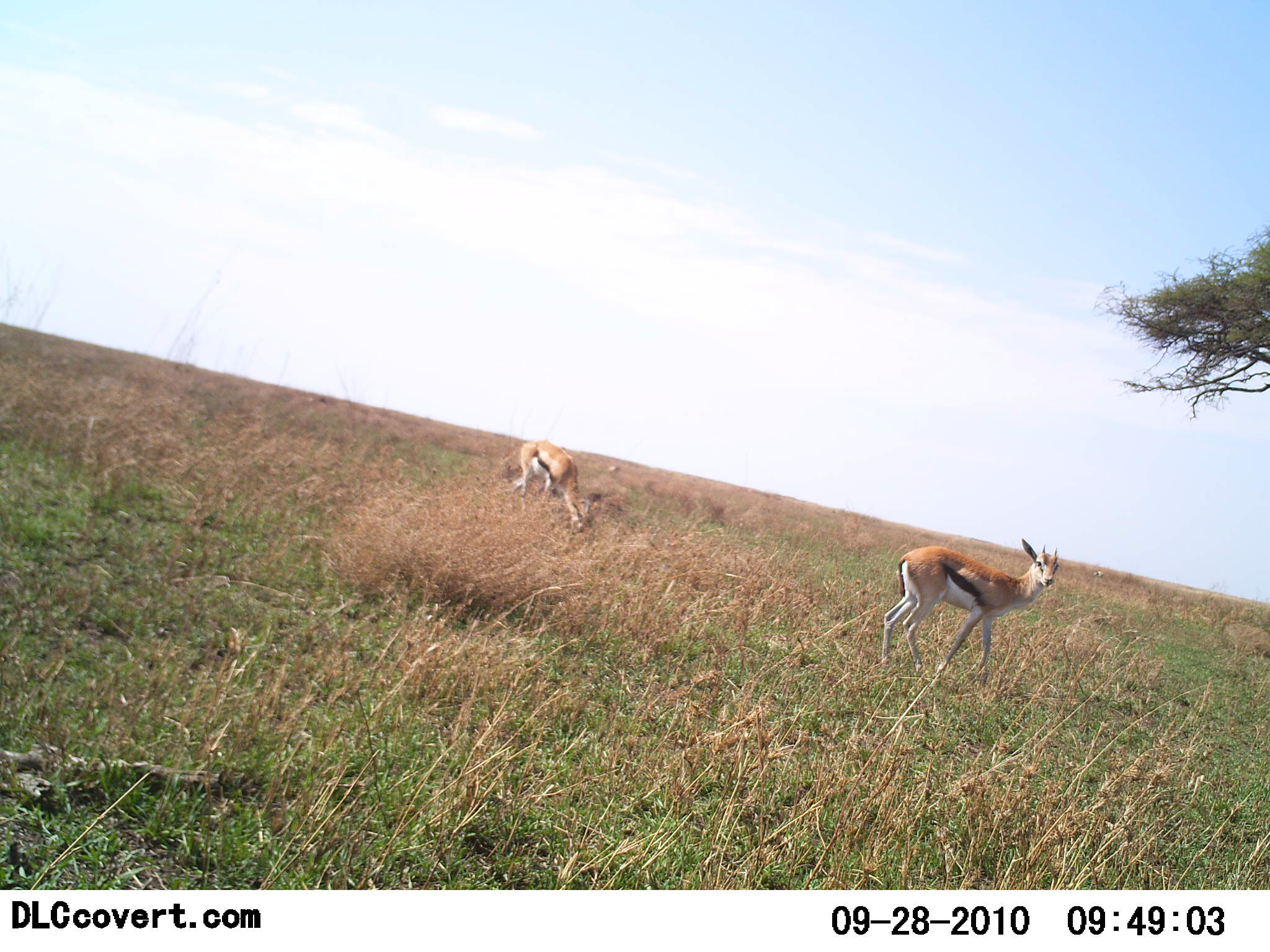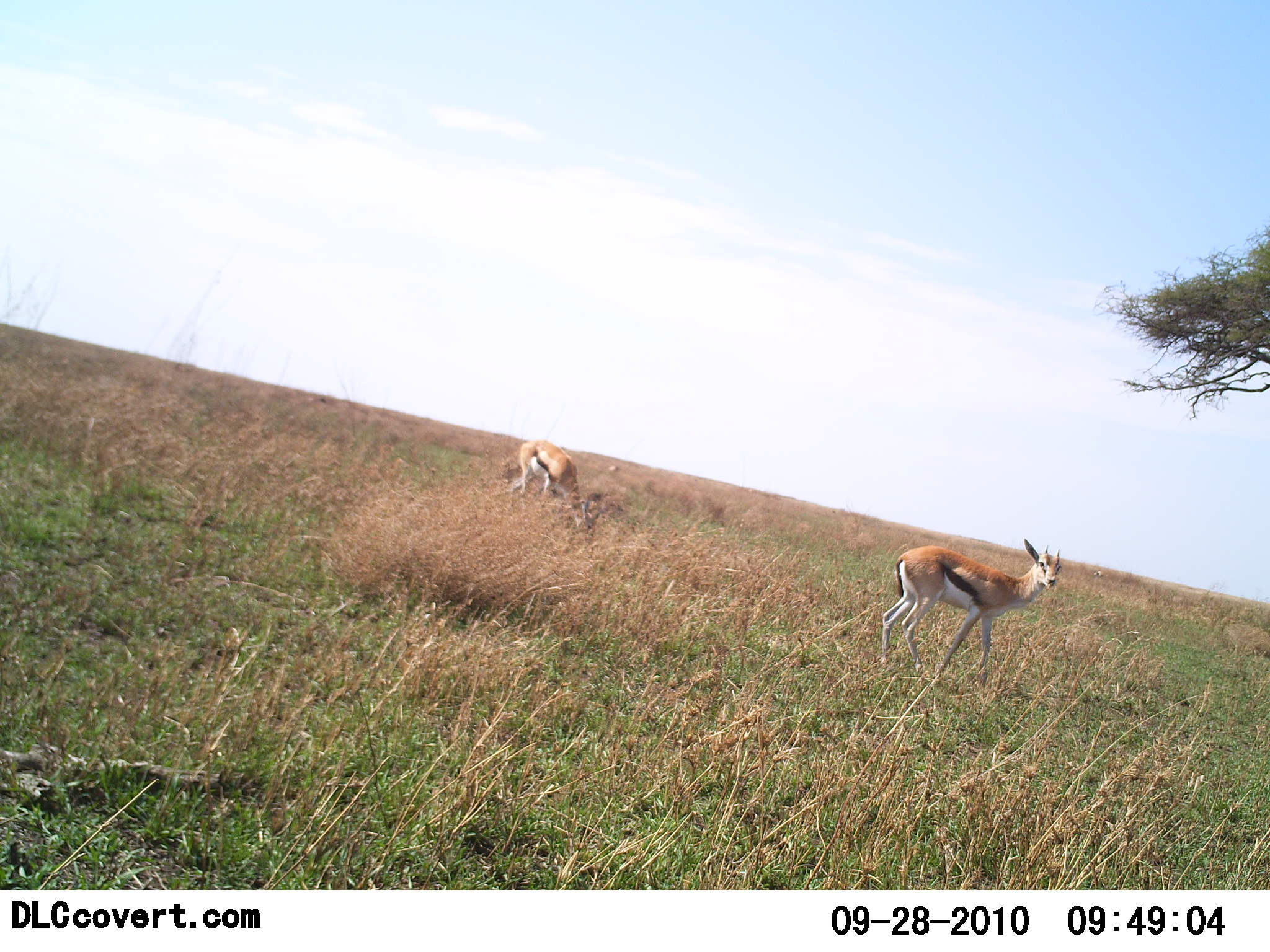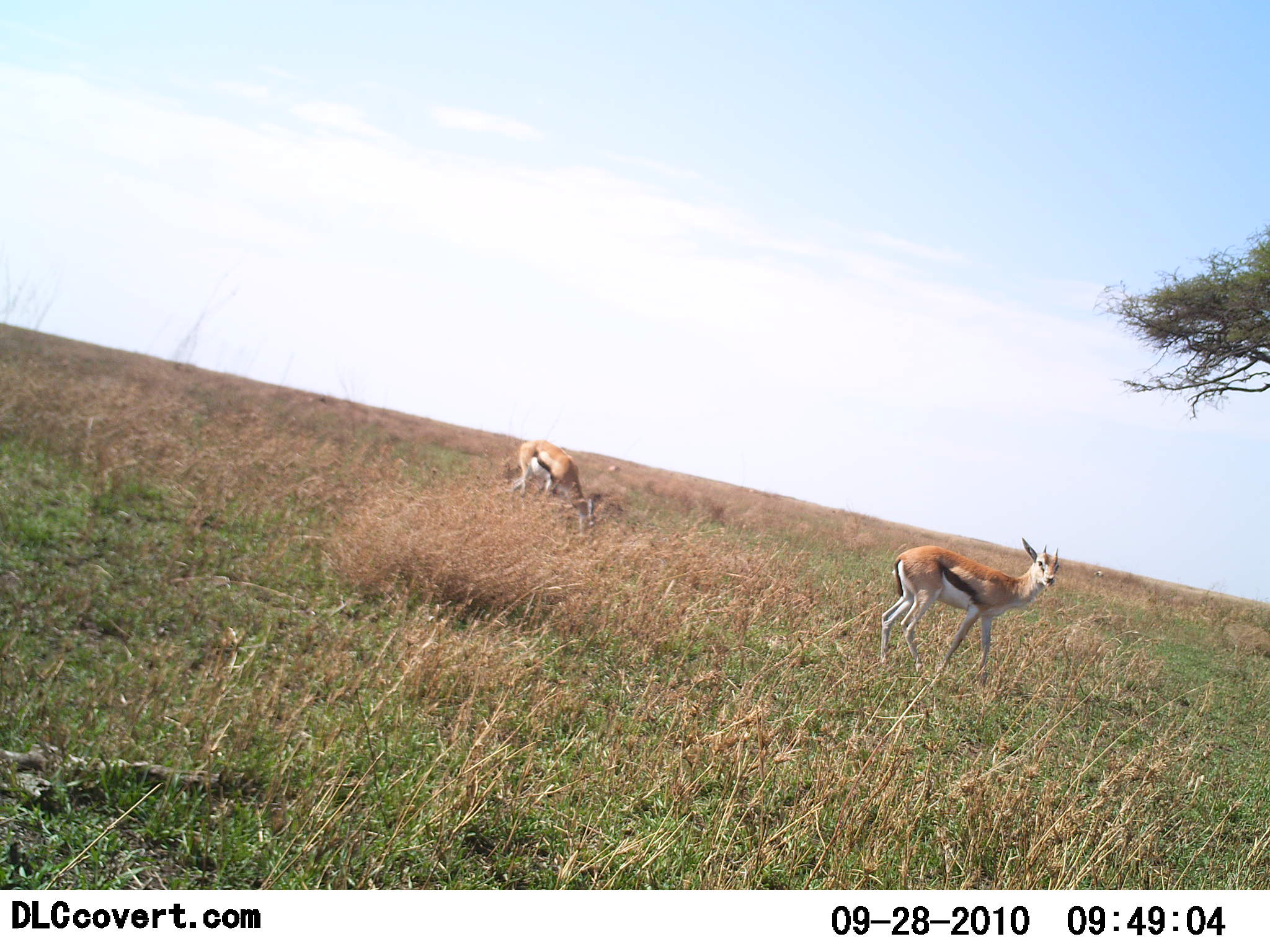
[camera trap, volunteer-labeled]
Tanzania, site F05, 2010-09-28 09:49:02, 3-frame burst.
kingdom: Animalia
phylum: Chordata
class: Mammalia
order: Artiodactyla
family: Bovidae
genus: Eudorcas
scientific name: Eudorcas thomsonii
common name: thomson's gazelle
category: gazellethomsons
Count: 2.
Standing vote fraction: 100%.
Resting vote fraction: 0%.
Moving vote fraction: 0%.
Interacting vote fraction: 0%.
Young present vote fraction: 0%.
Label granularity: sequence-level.